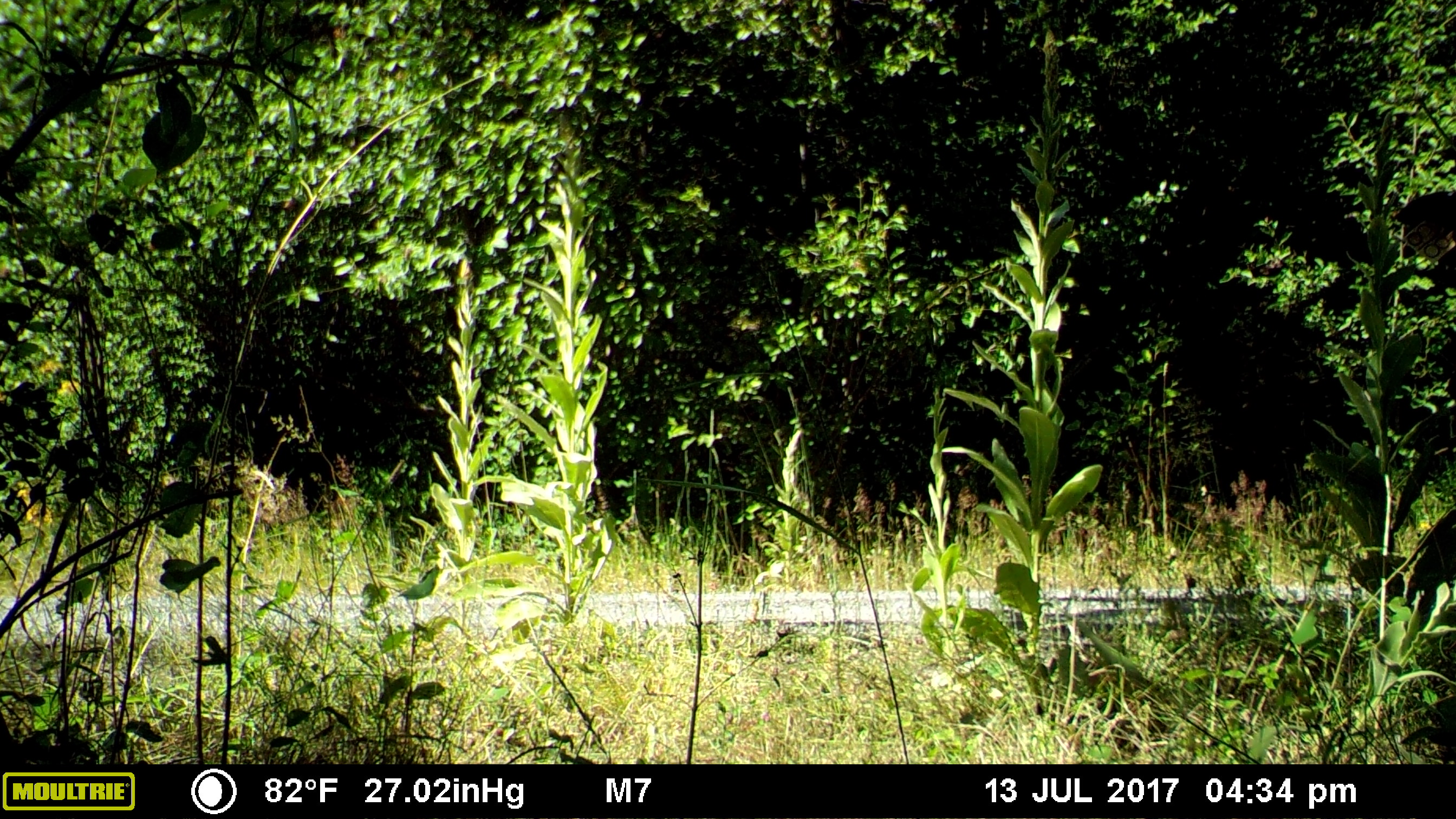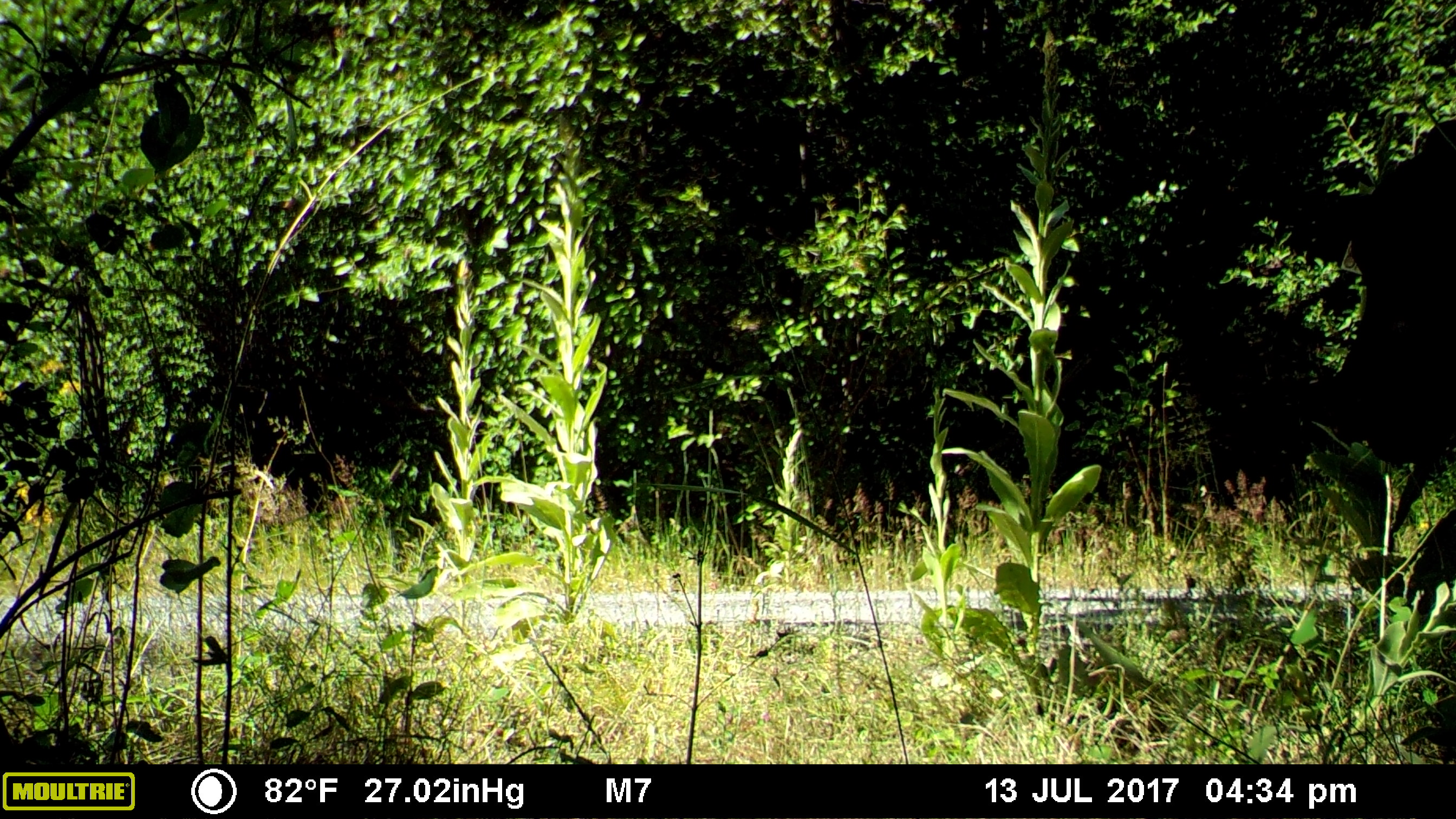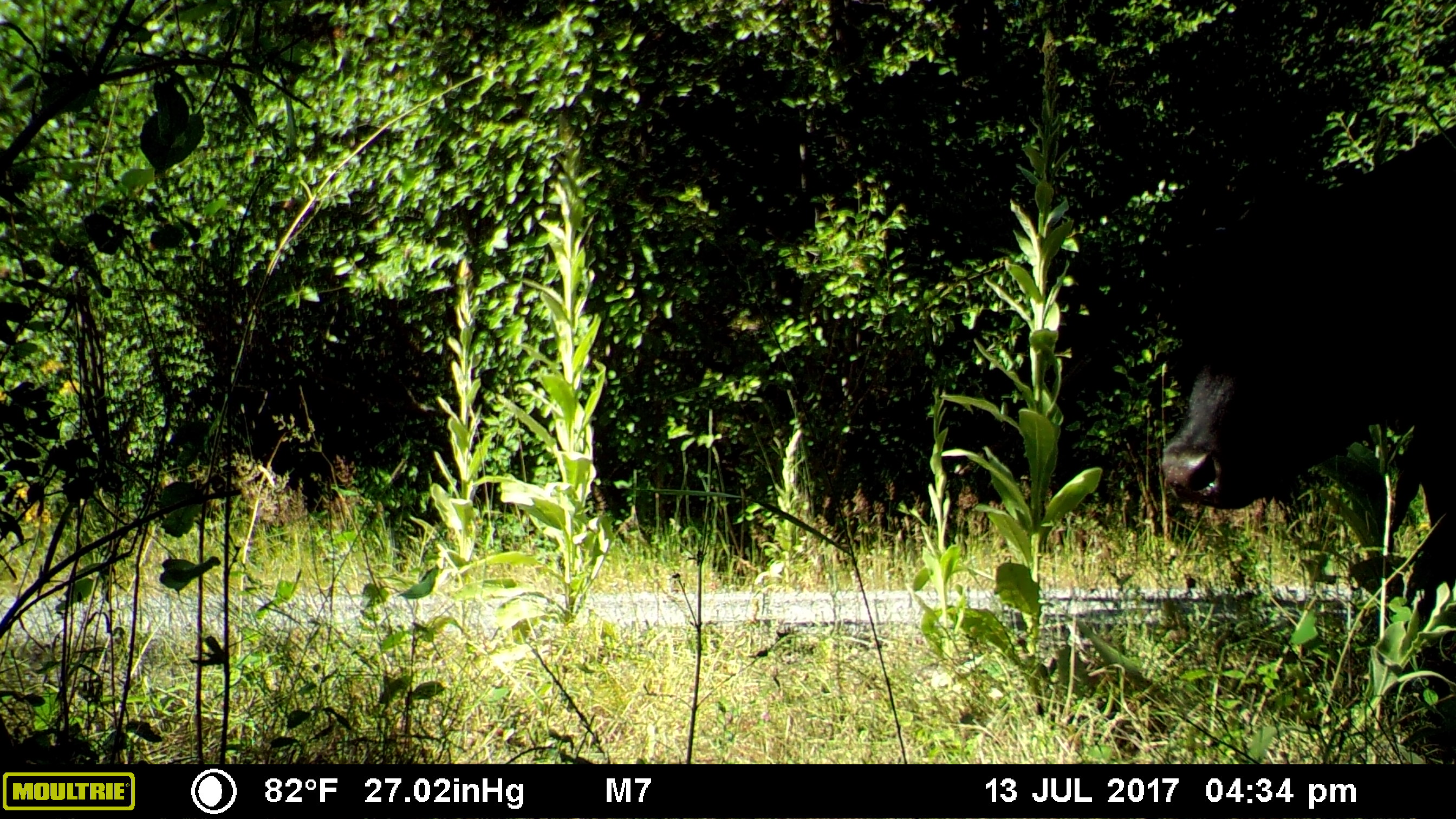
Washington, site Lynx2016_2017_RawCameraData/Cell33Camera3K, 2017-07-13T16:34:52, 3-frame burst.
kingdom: Animalia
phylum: Chordata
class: Mammalia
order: Artiodactyla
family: Bovidae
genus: Bos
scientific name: Bos taurus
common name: domestic cattle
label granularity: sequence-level